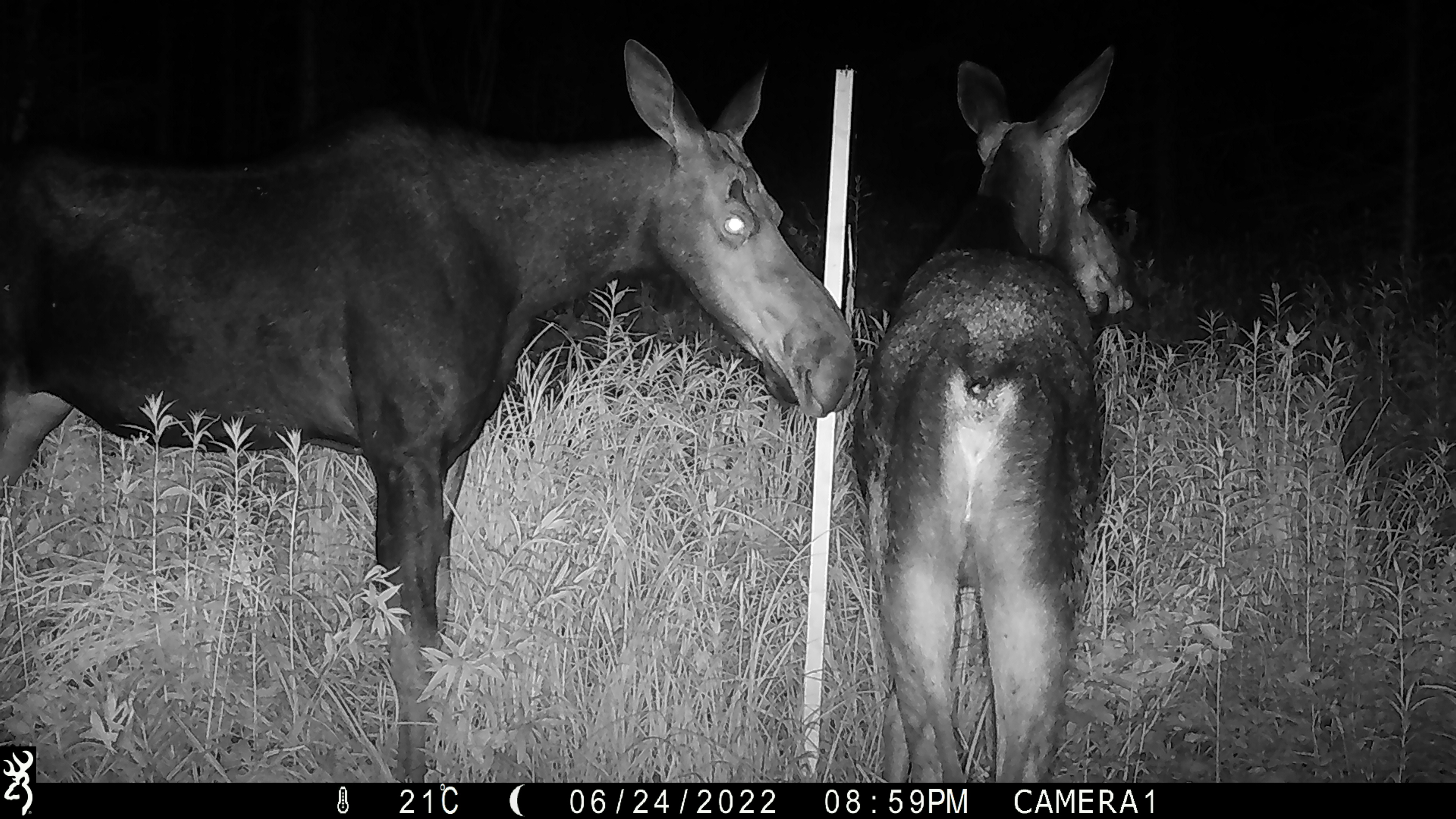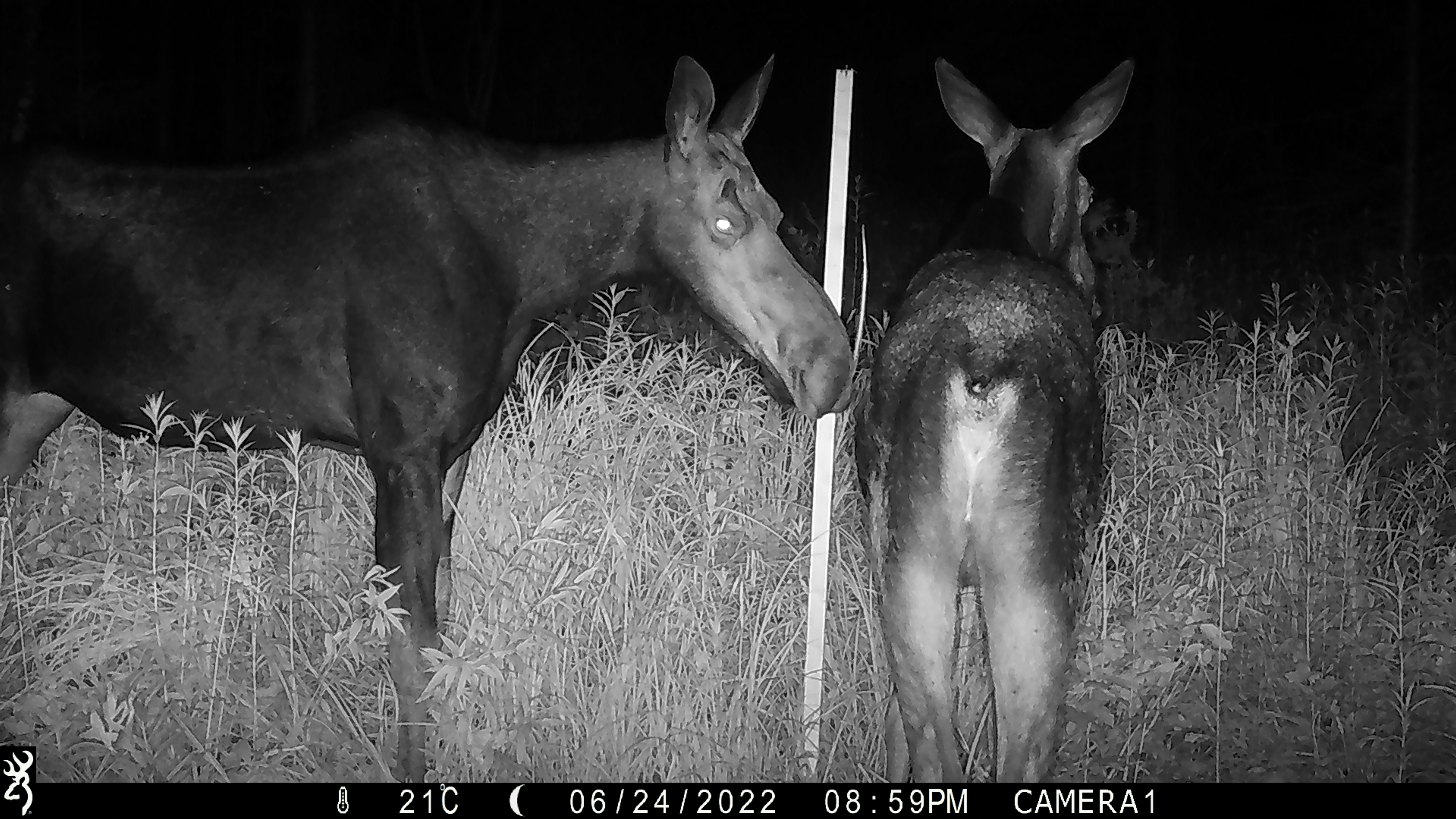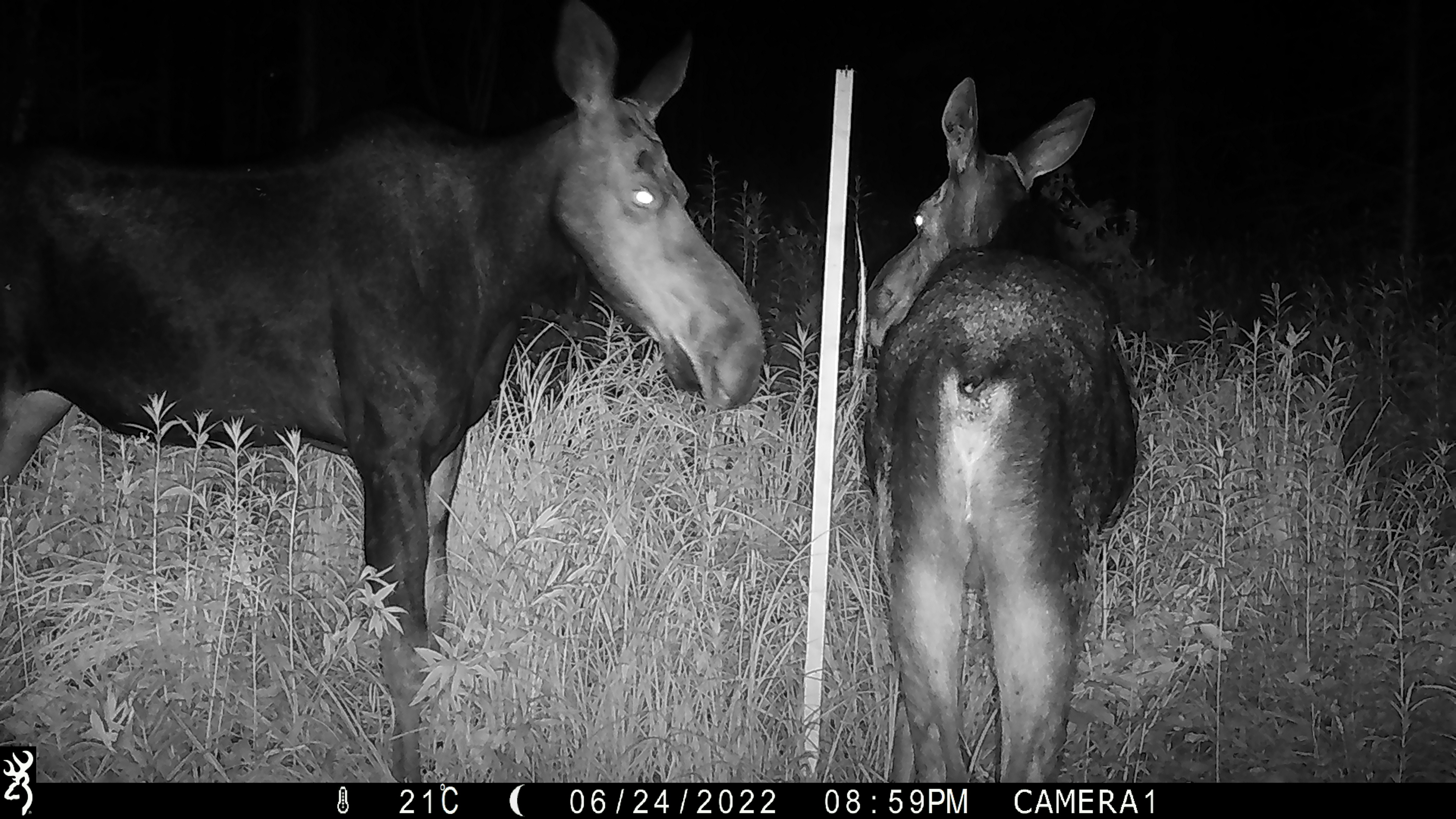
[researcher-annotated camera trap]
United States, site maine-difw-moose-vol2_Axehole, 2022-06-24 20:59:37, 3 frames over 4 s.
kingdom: Animalia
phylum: Chordata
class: Mammalia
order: Artiodactyla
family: Cervidae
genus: Alces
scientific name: Alces alces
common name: moose